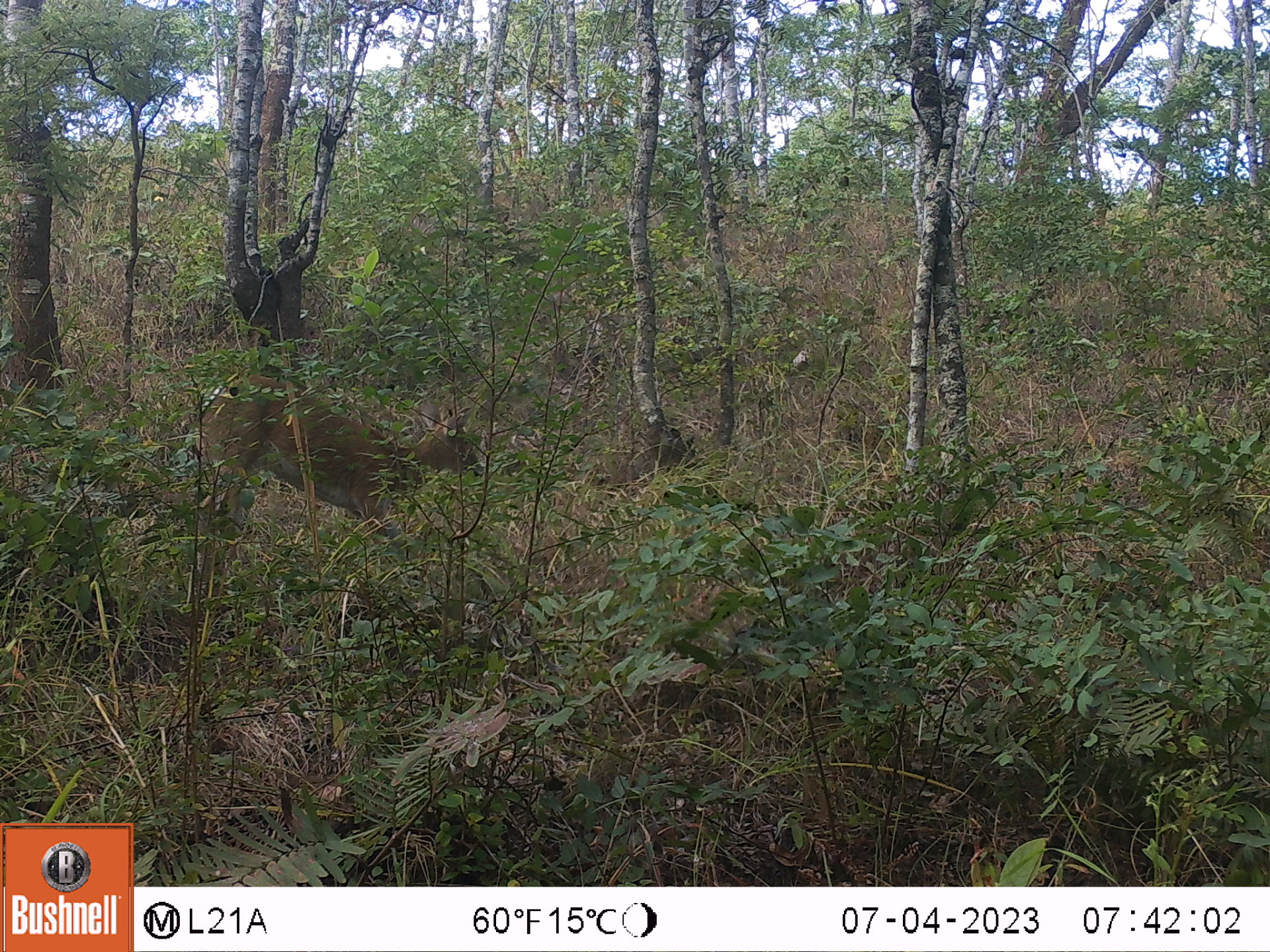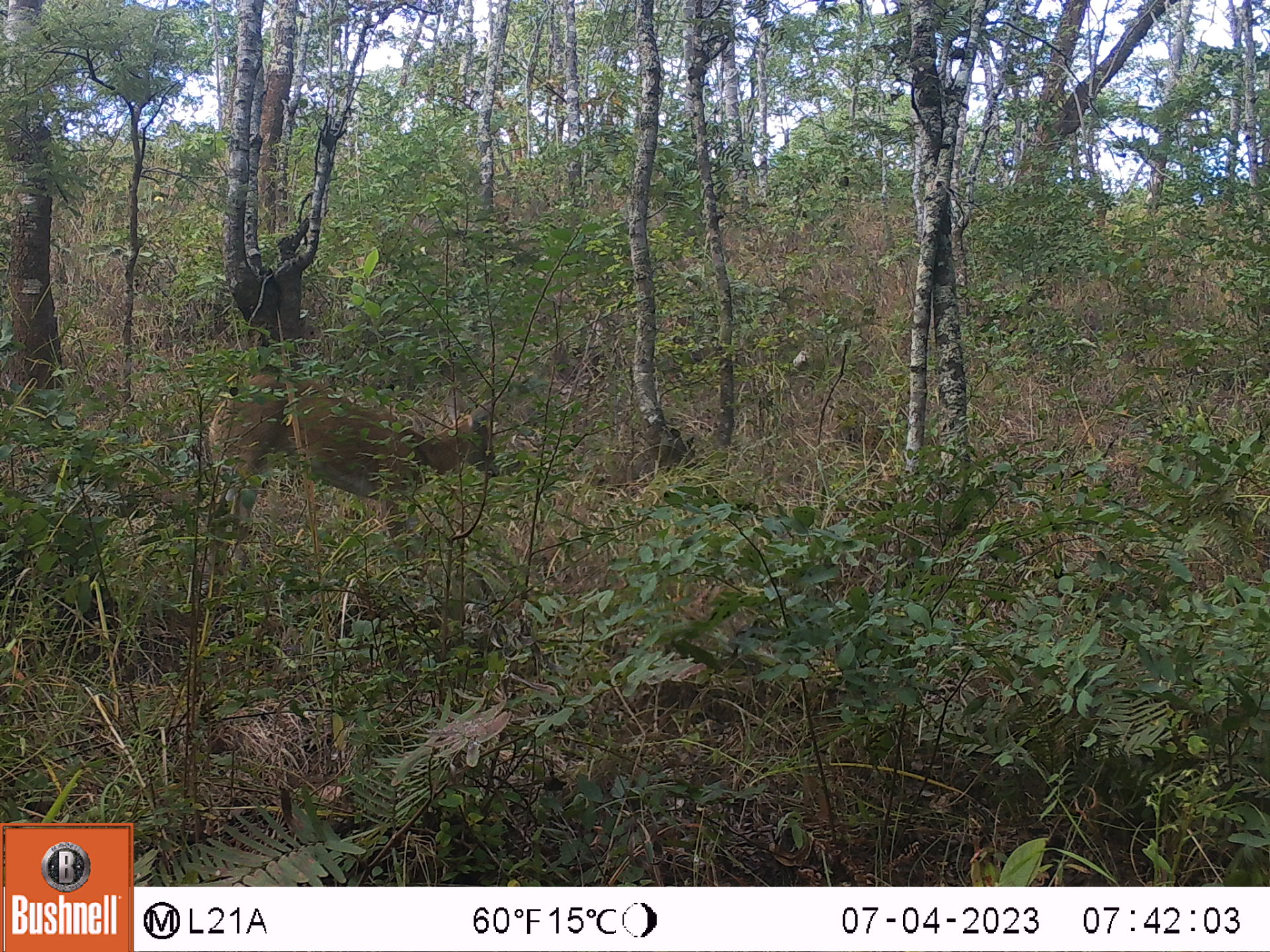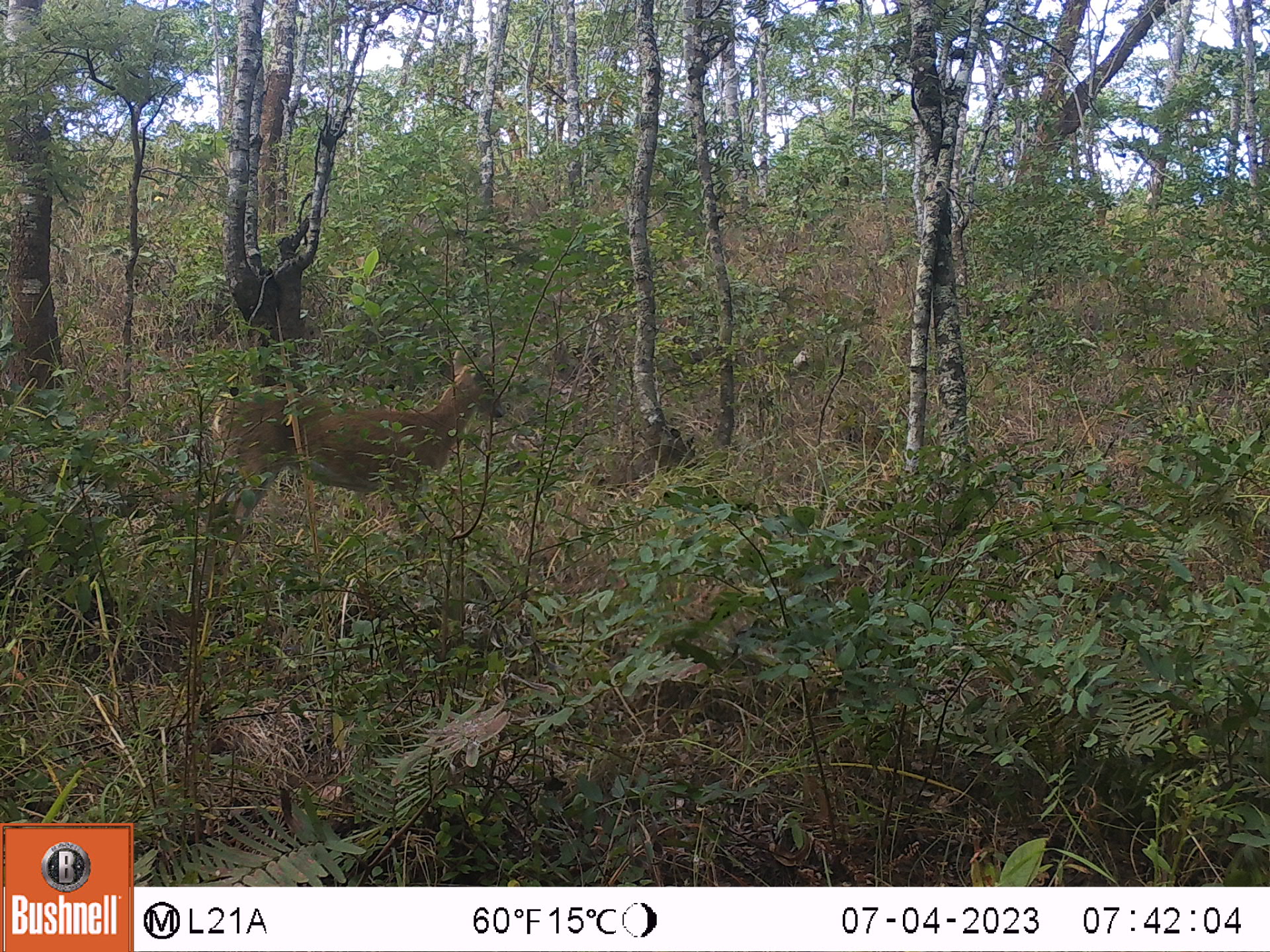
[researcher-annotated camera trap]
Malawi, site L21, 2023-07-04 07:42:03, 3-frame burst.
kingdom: Animalia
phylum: Chordata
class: Mammalia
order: Artiodactyla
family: Bovidae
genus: Sylvicapra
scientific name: Sylvicapra grimmia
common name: common duiker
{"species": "common duiker (Sylvicapra grimmia)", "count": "1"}